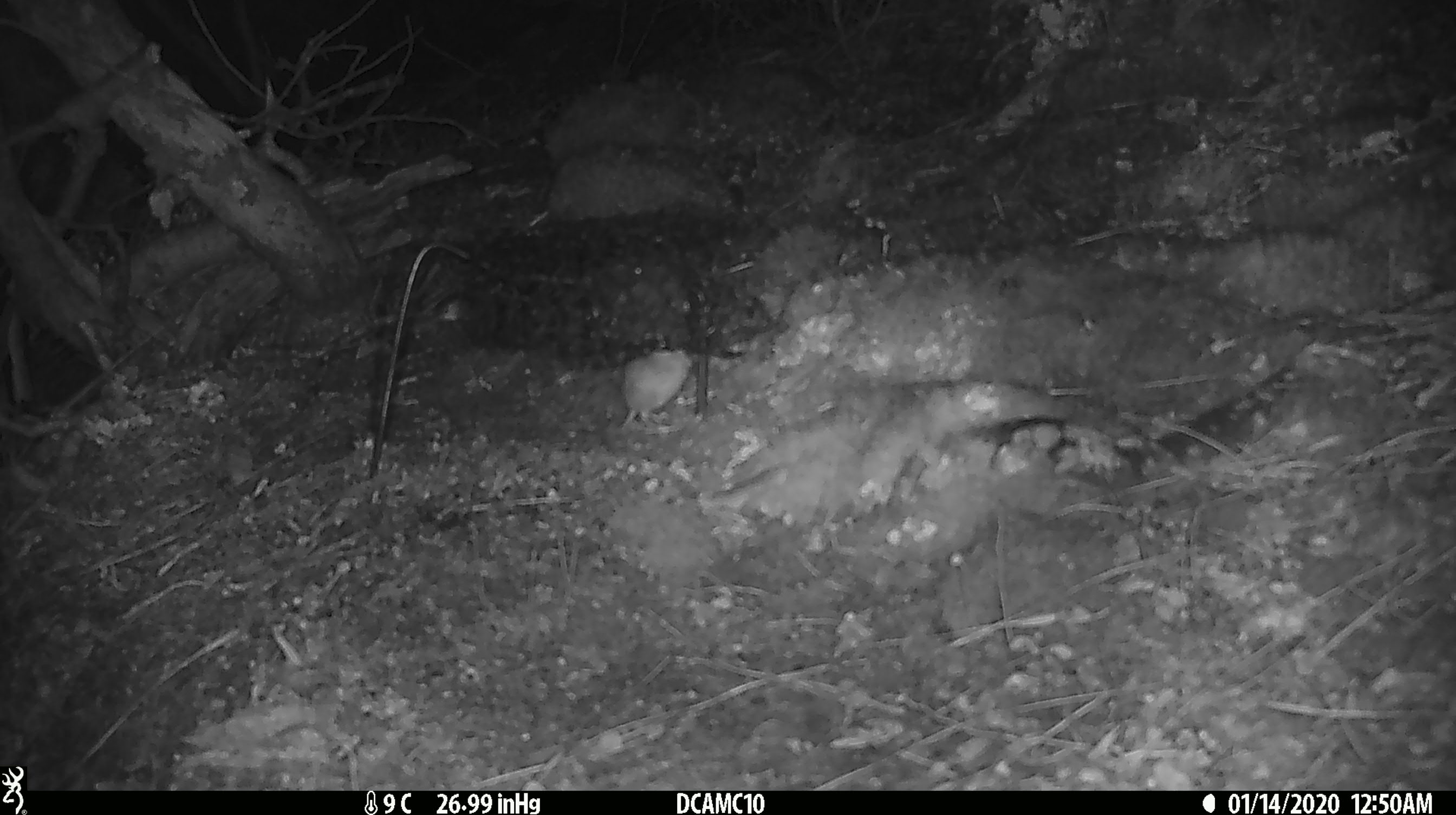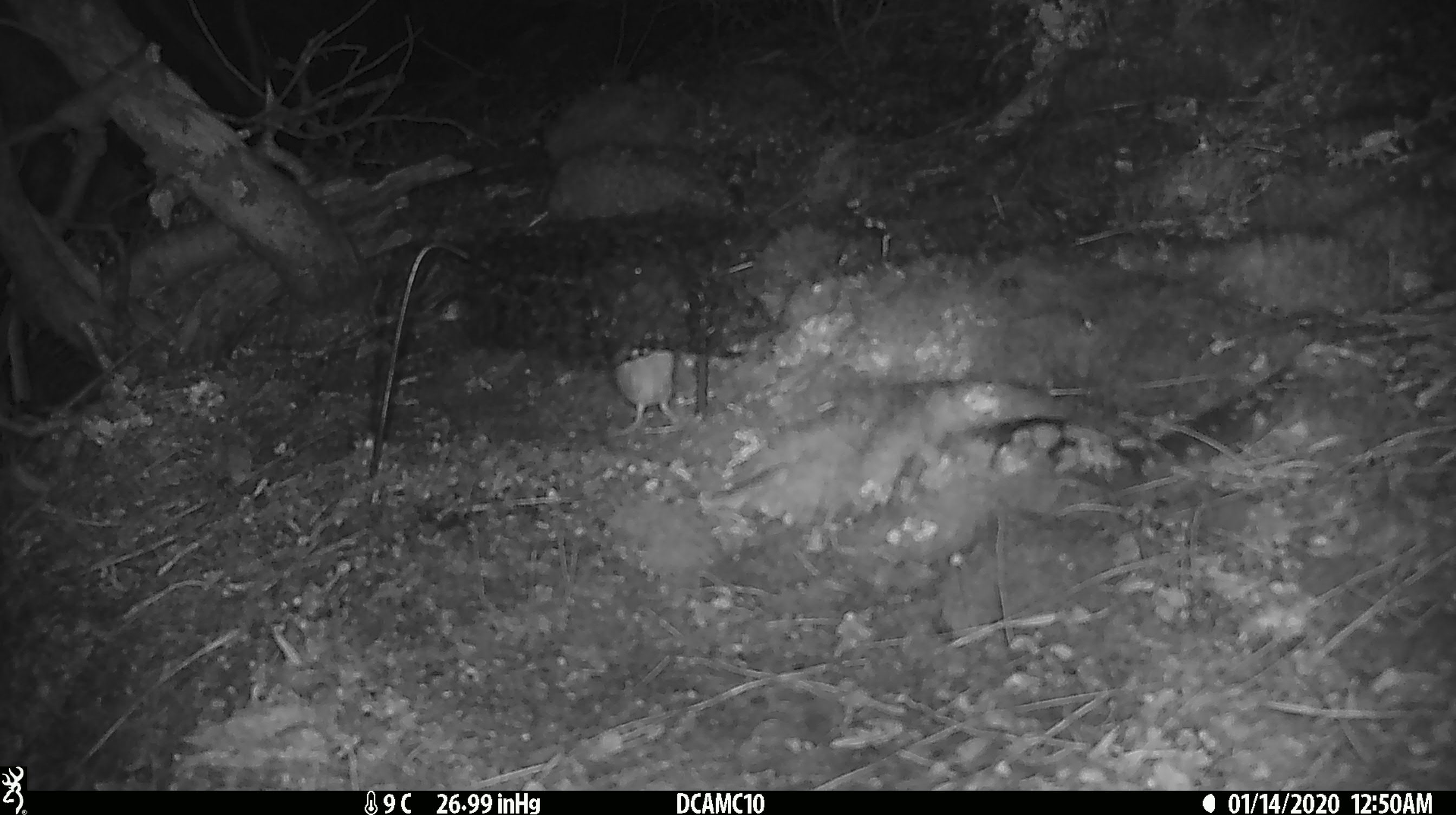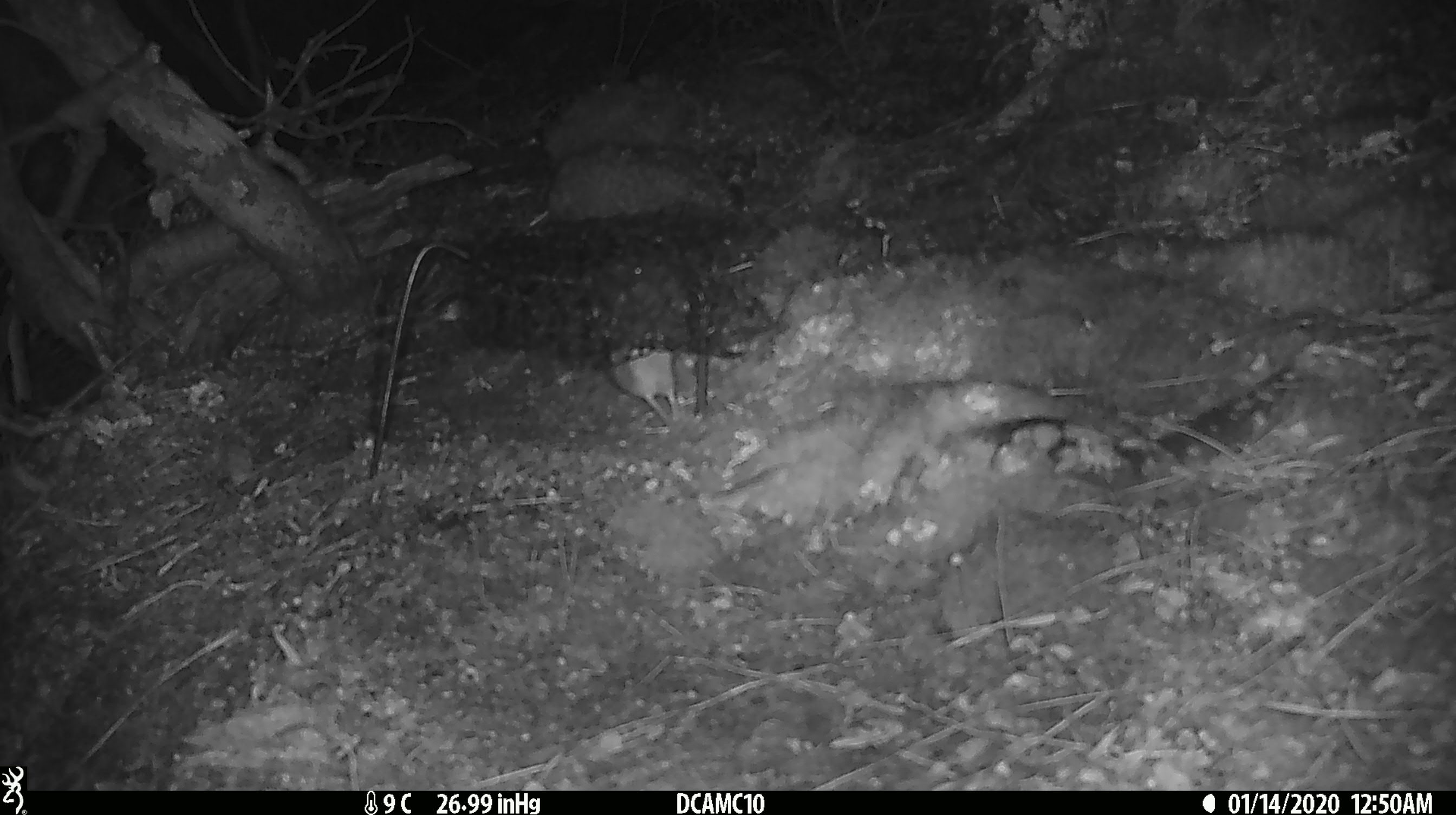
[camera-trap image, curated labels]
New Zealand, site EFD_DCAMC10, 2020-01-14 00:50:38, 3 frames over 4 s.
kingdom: Animalia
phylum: Chordata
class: Mammalia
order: Rodentia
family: Muridae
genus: Mus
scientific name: Mus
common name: mouse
Mouse (Mus).